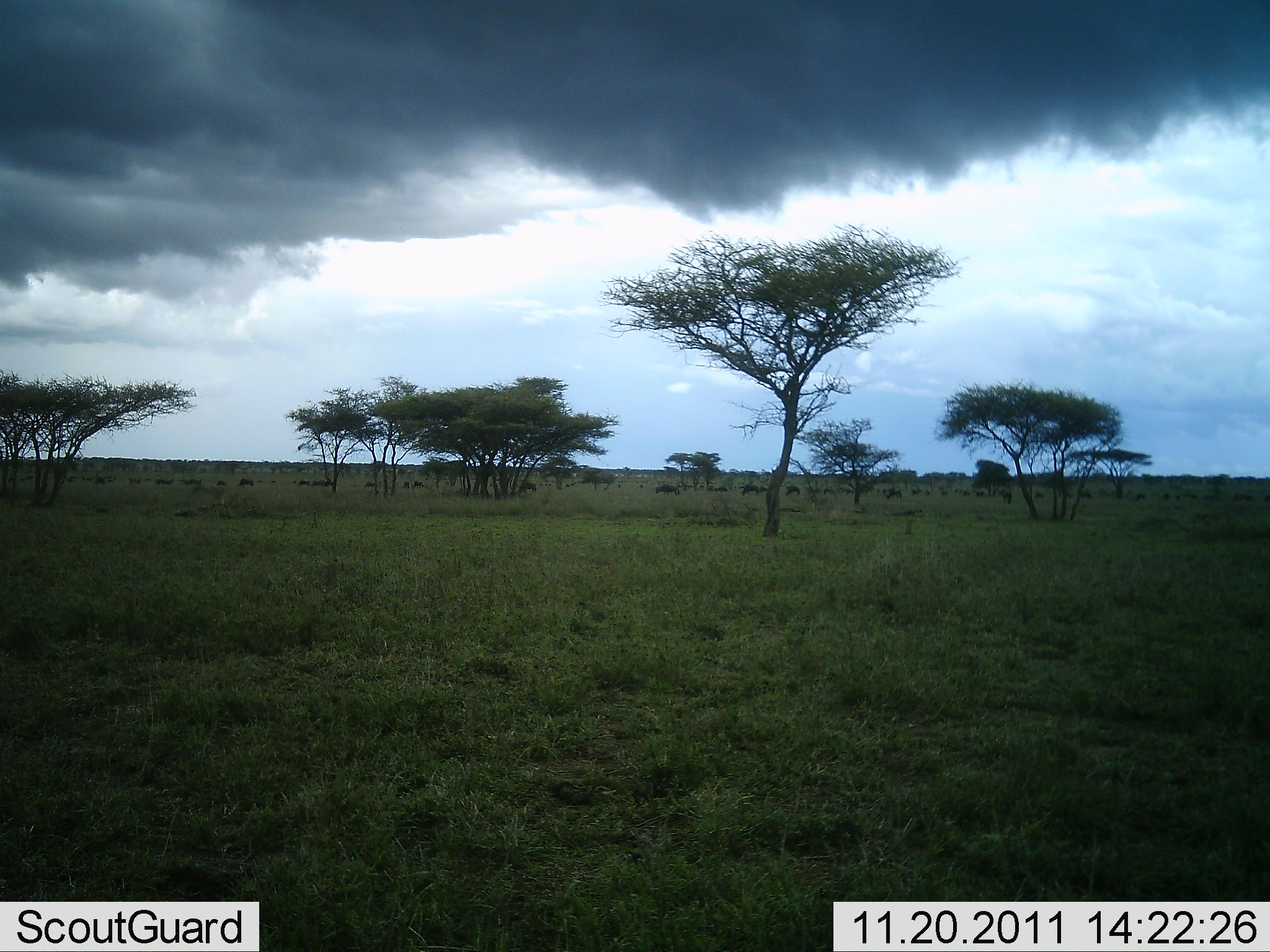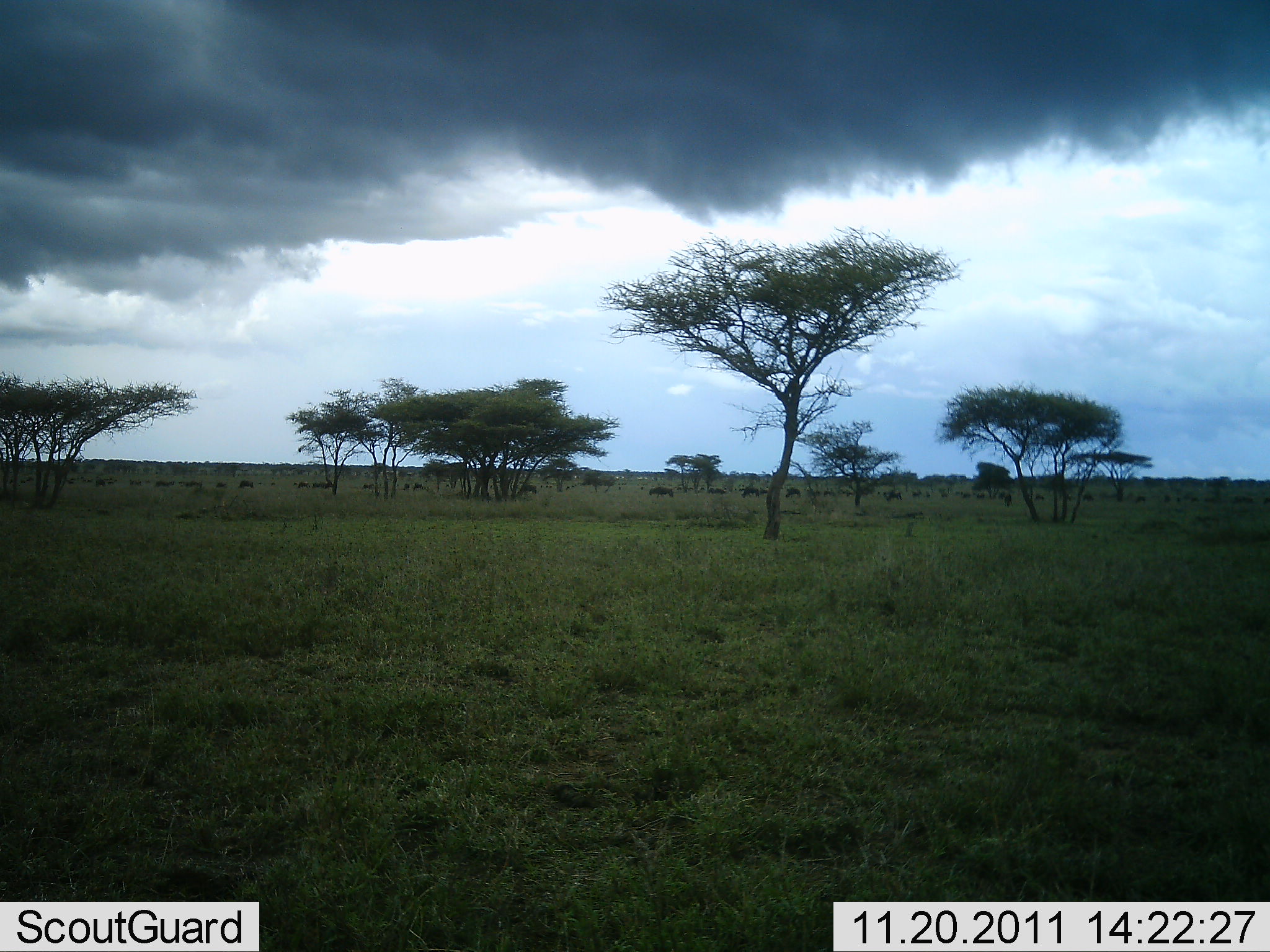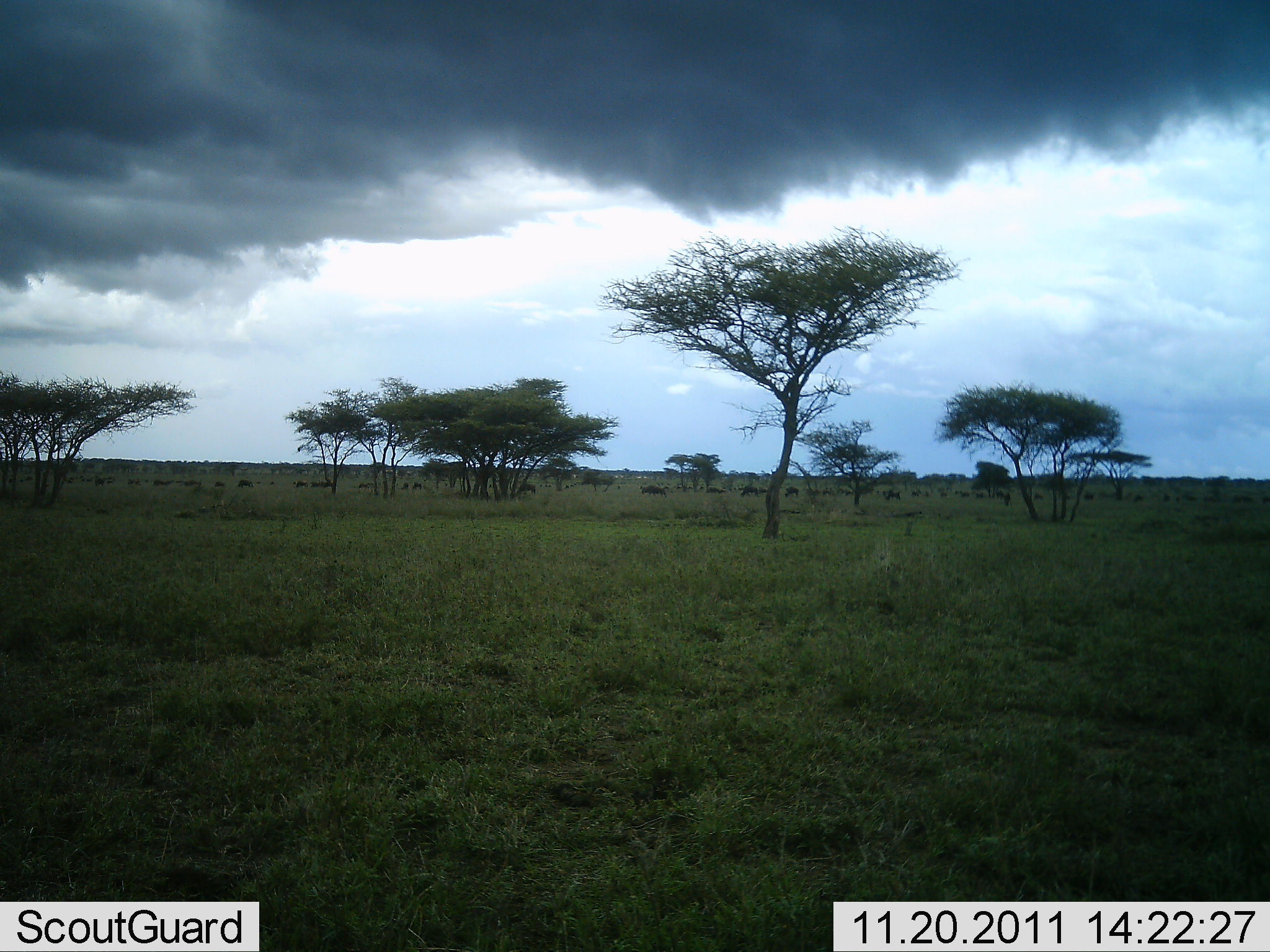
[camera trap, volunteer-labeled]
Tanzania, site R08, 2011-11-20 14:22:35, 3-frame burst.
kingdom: Animalia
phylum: Chordata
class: Mammalia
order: Artiodactyla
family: Bovidae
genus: Connochaetes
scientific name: Connochaetes taurinus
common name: blue wildebeest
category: wildebeest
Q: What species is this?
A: Wildebeest (blue wildebeest) (Connochaetes taurinus).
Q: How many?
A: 11-50.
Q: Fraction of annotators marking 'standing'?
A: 30%.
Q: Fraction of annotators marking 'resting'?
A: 0%.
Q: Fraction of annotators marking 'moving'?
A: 80%.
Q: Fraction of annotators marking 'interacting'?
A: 0%.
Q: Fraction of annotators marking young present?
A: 0%.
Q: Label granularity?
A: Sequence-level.